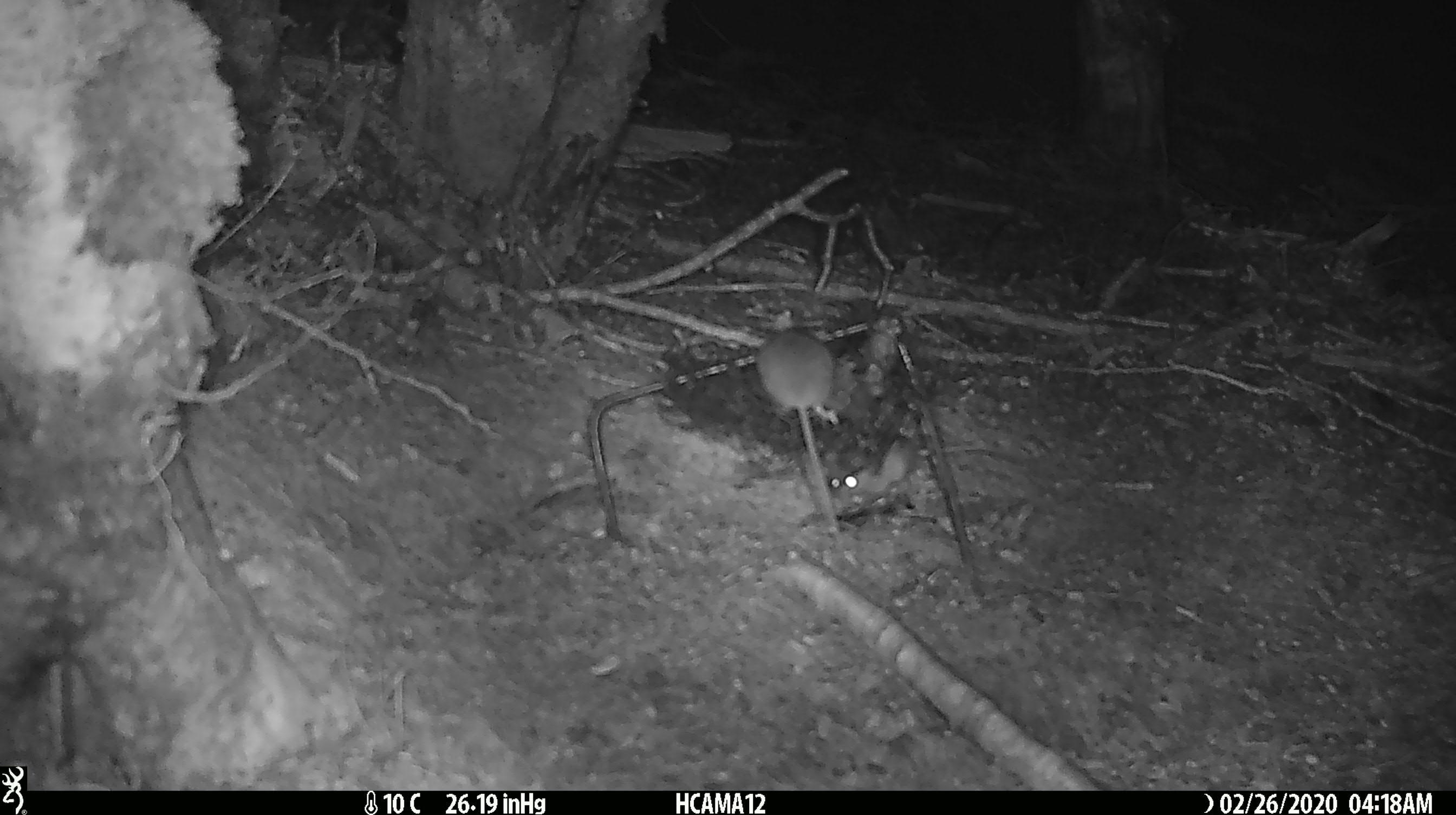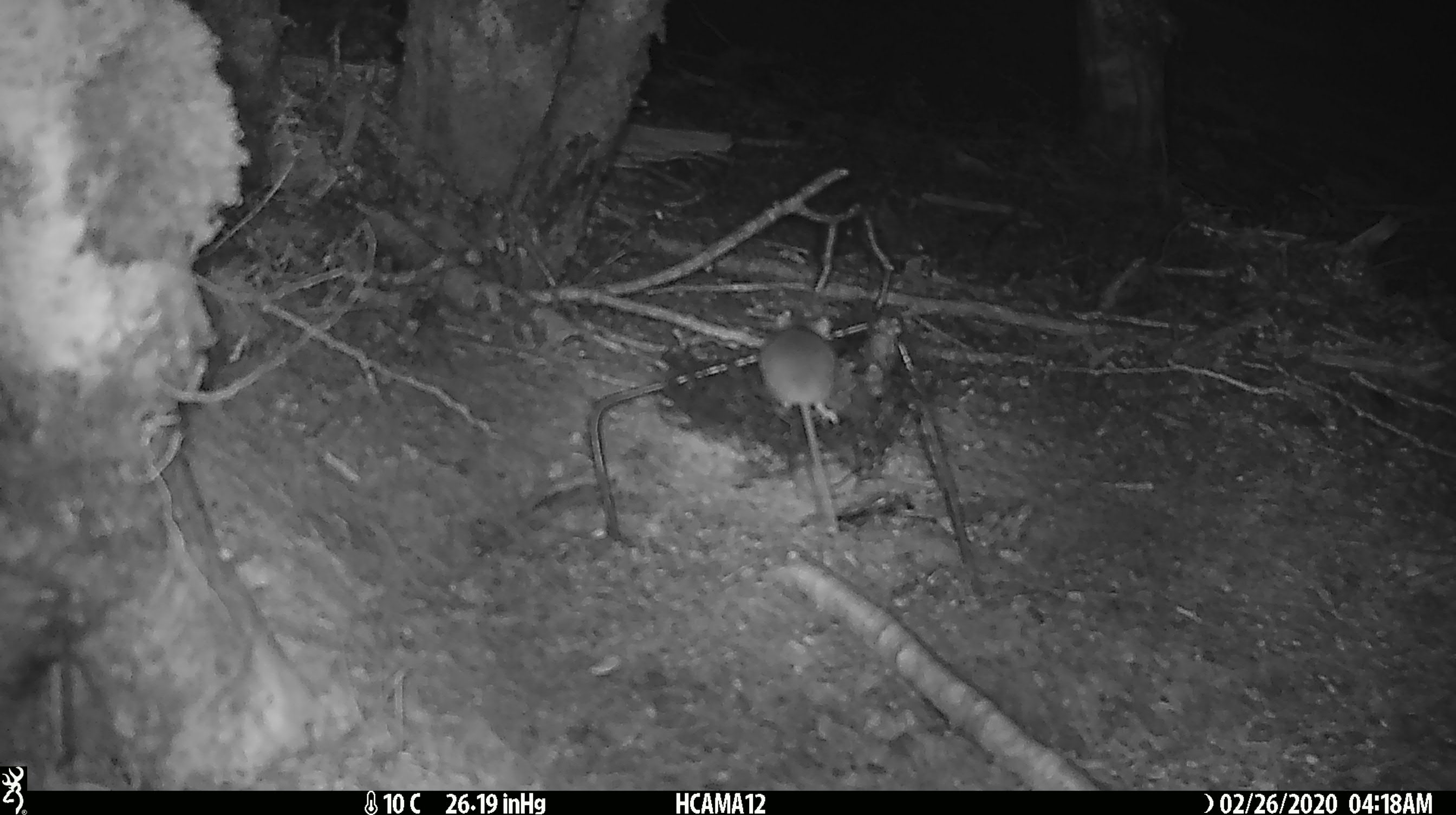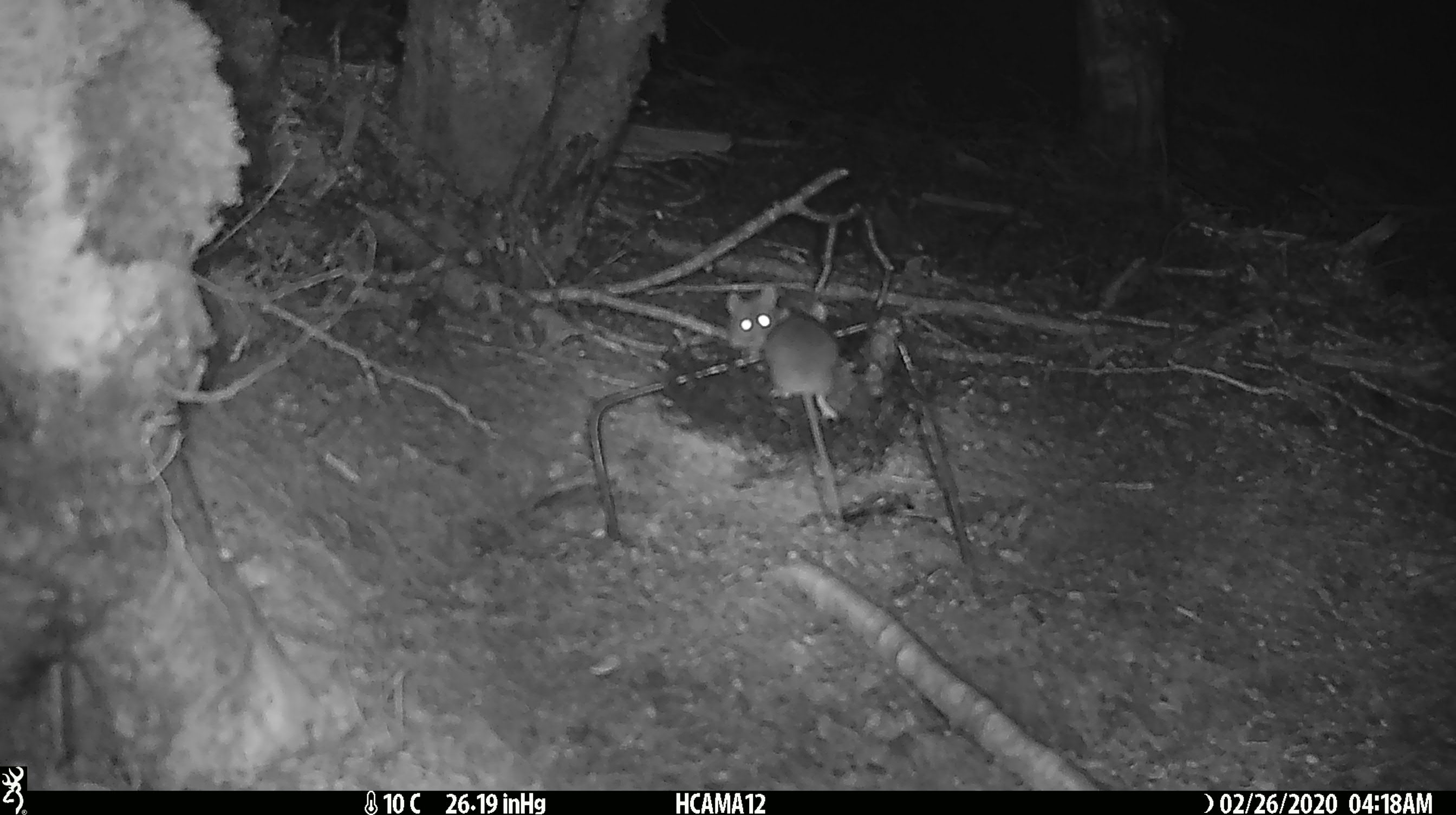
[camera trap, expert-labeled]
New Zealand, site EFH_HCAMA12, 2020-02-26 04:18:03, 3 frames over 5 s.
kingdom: Animalia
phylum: Chordata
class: Mammalia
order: Rodentia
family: Muridae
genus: Mus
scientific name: Mus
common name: mouse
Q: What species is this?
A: Mouse (Mus).